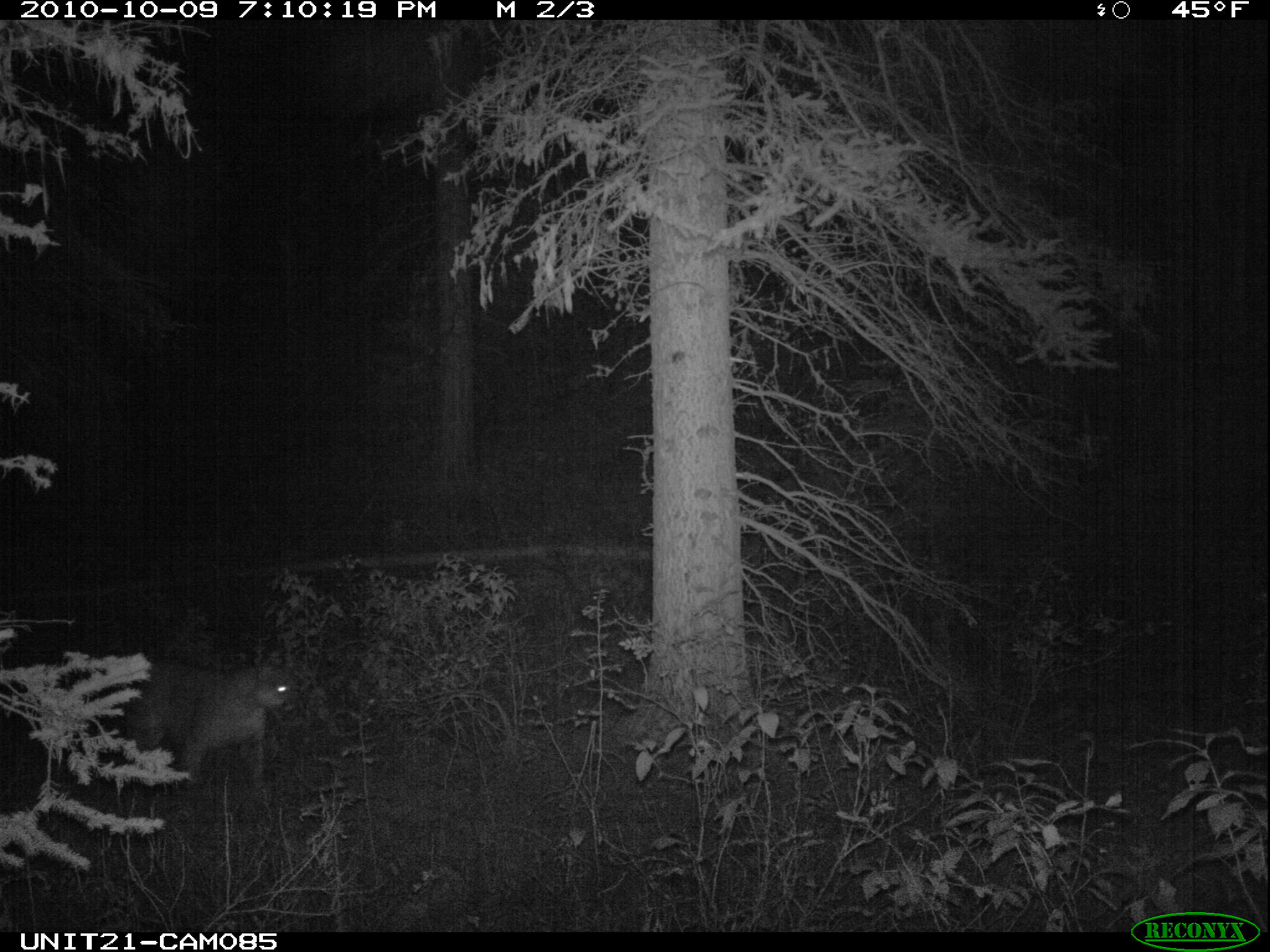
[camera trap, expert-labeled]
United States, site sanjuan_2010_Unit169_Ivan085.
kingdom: Animalia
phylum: Chordata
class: Mammalia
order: Carnivora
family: Felidae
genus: Puma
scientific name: Puma concolor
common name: mountain lion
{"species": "Puma concolor (mountain lion)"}